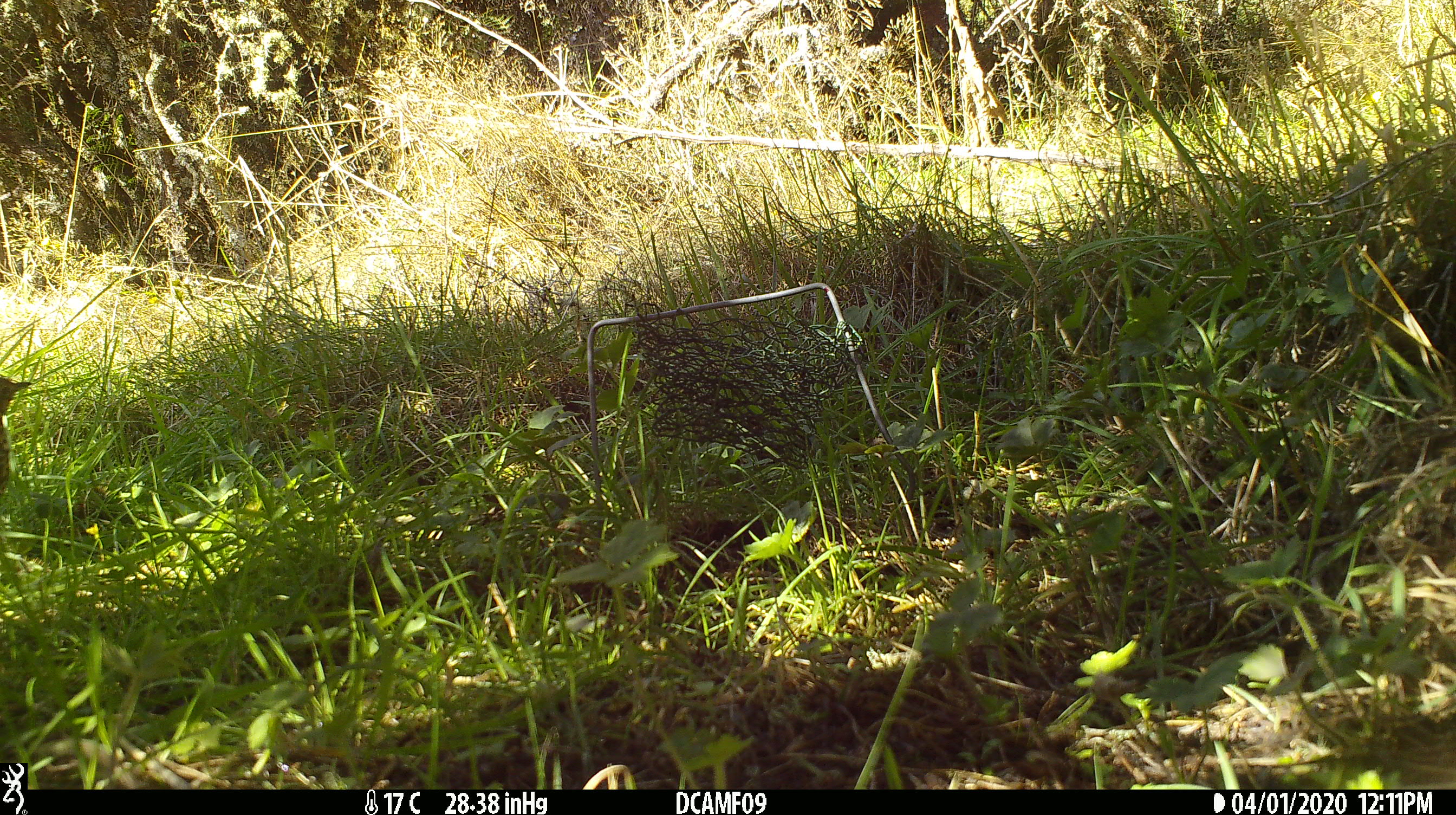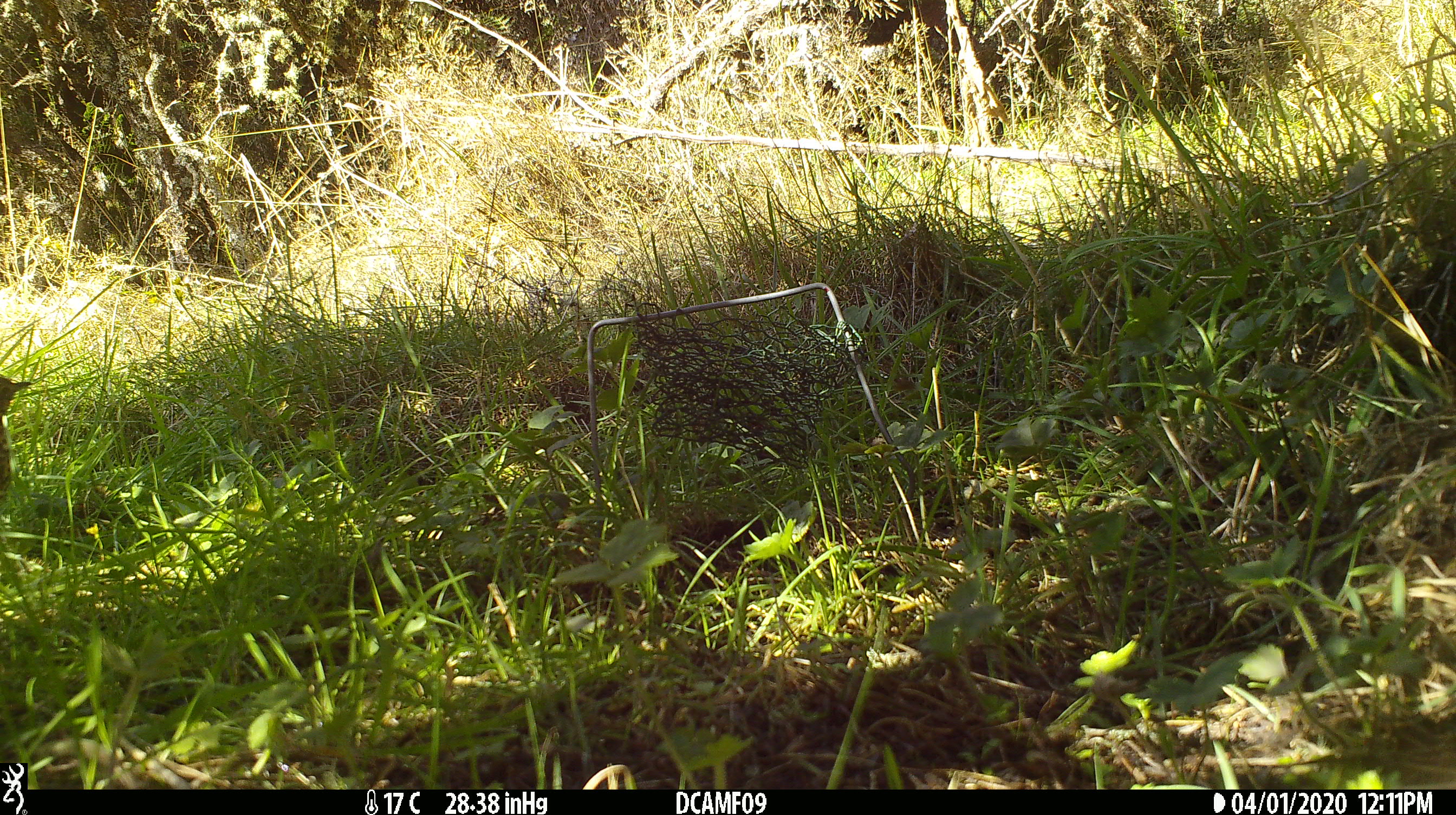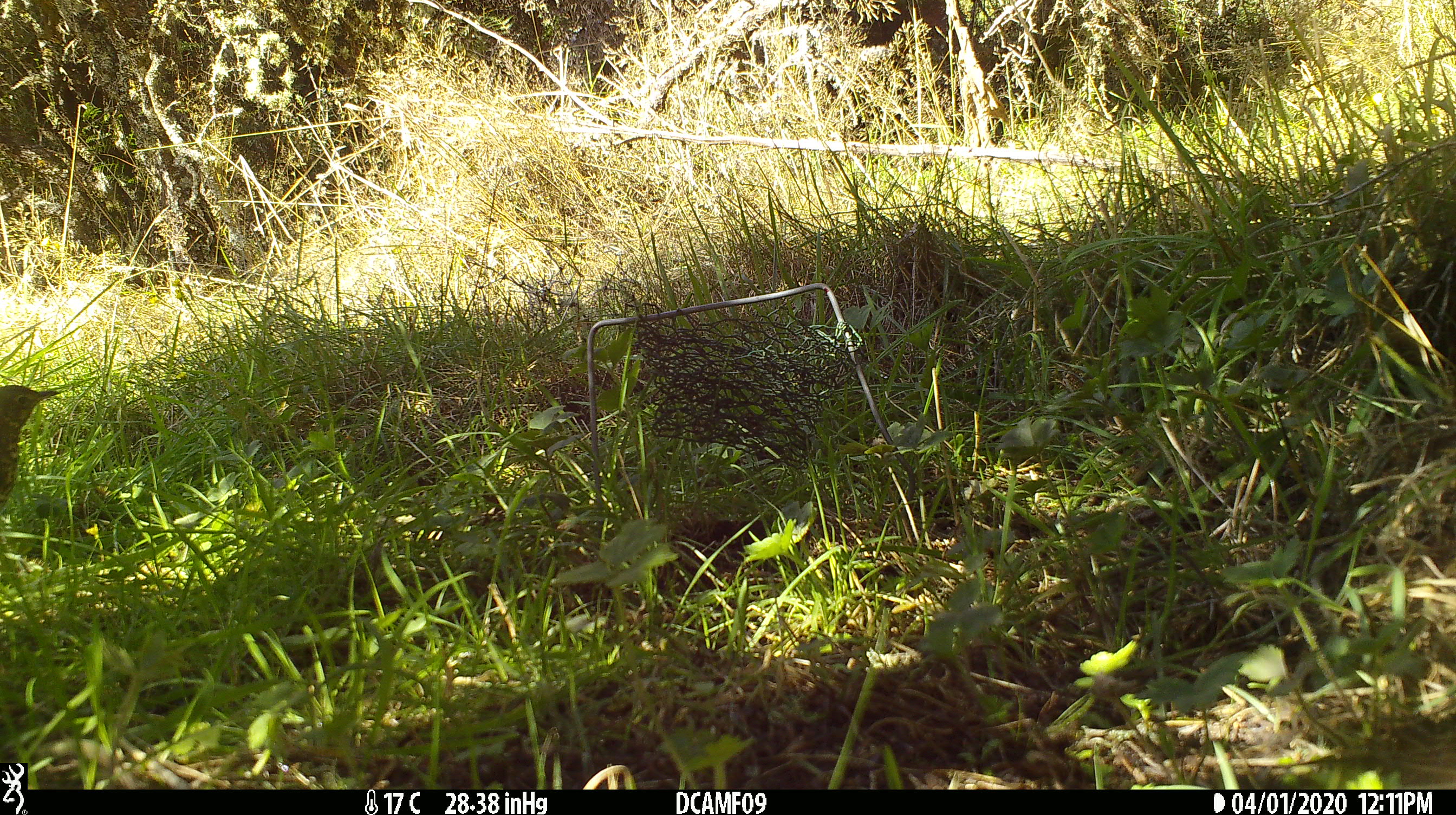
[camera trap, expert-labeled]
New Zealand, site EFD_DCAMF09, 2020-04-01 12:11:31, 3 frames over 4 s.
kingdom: Animalia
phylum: Chordata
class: Aves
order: Passeriformes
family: Turdidae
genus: Turdus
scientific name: Turdus philomelos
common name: song thrush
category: thrush